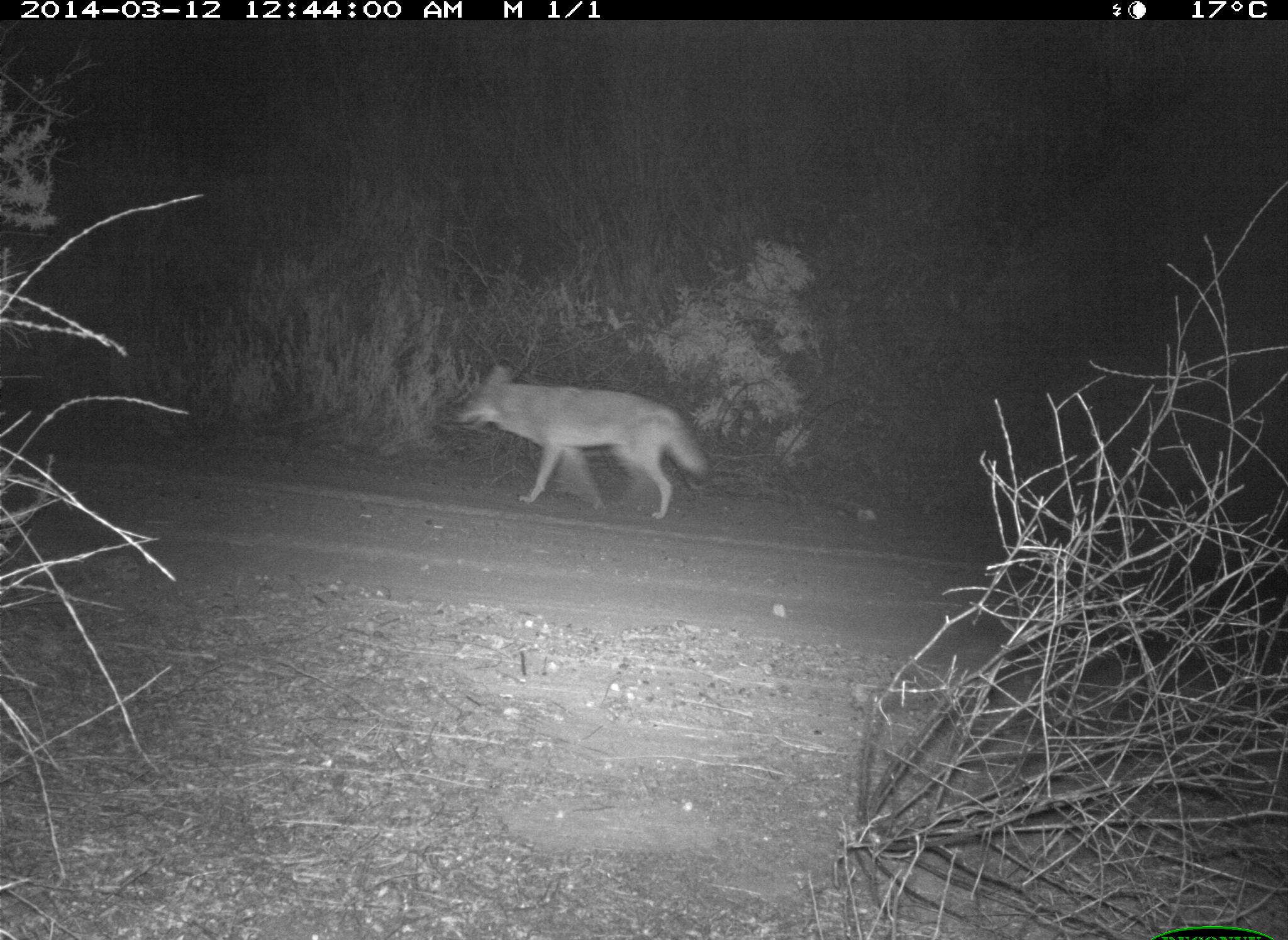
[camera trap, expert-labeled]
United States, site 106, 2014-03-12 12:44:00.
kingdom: Animalia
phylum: Chordata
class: Mammalia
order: Carnivora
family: Canidae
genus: Canis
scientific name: Canis latrans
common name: coyote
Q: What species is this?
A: Coyote (Canis latrans).